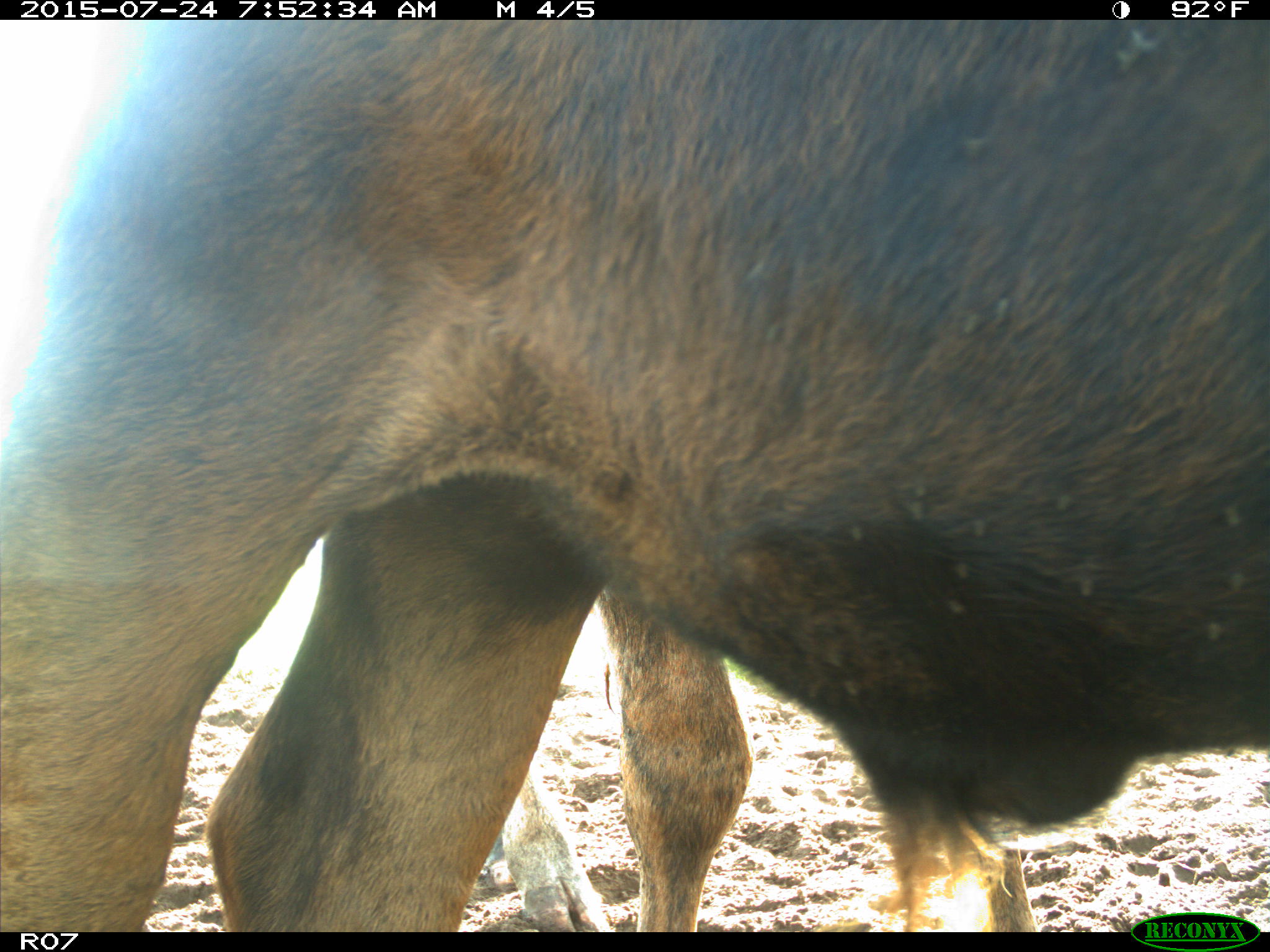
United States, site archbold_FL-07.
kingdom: Animalia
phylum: Chordata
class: Mammalia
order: Artiodactyla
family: Bovidae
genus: Bos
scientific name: Bos taurus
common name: domestic cow